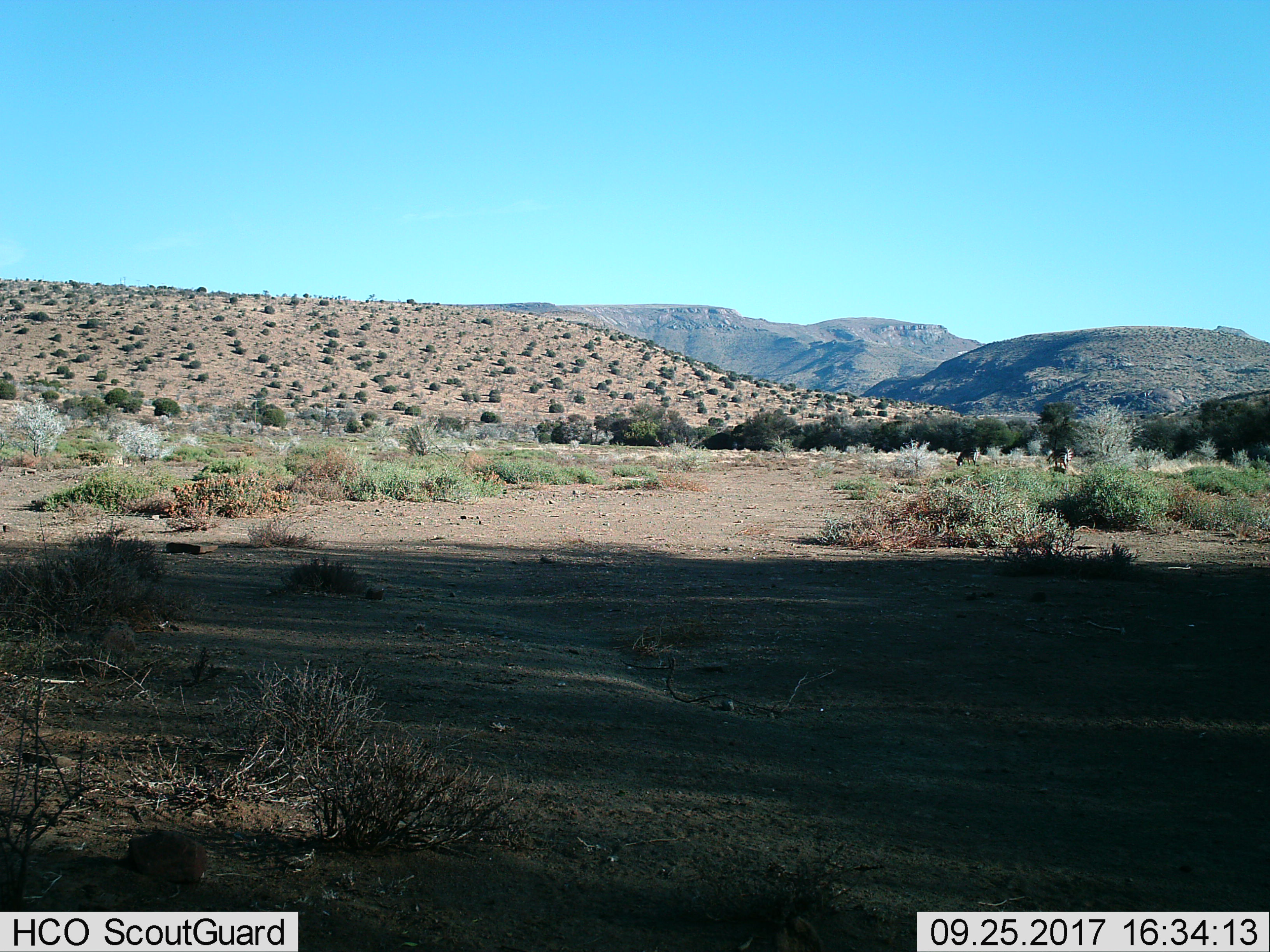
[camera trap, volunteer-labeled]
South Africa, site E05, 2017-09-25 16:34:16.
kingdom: Animalia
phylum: Chordata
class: Mammalia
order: Perissodactyla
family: Equidae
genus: Equus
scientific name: Equus zebra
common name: mountain zebra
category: zebramountain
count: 2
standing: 20%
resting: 0%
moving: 20%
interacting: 20%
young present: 0%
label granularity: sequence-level